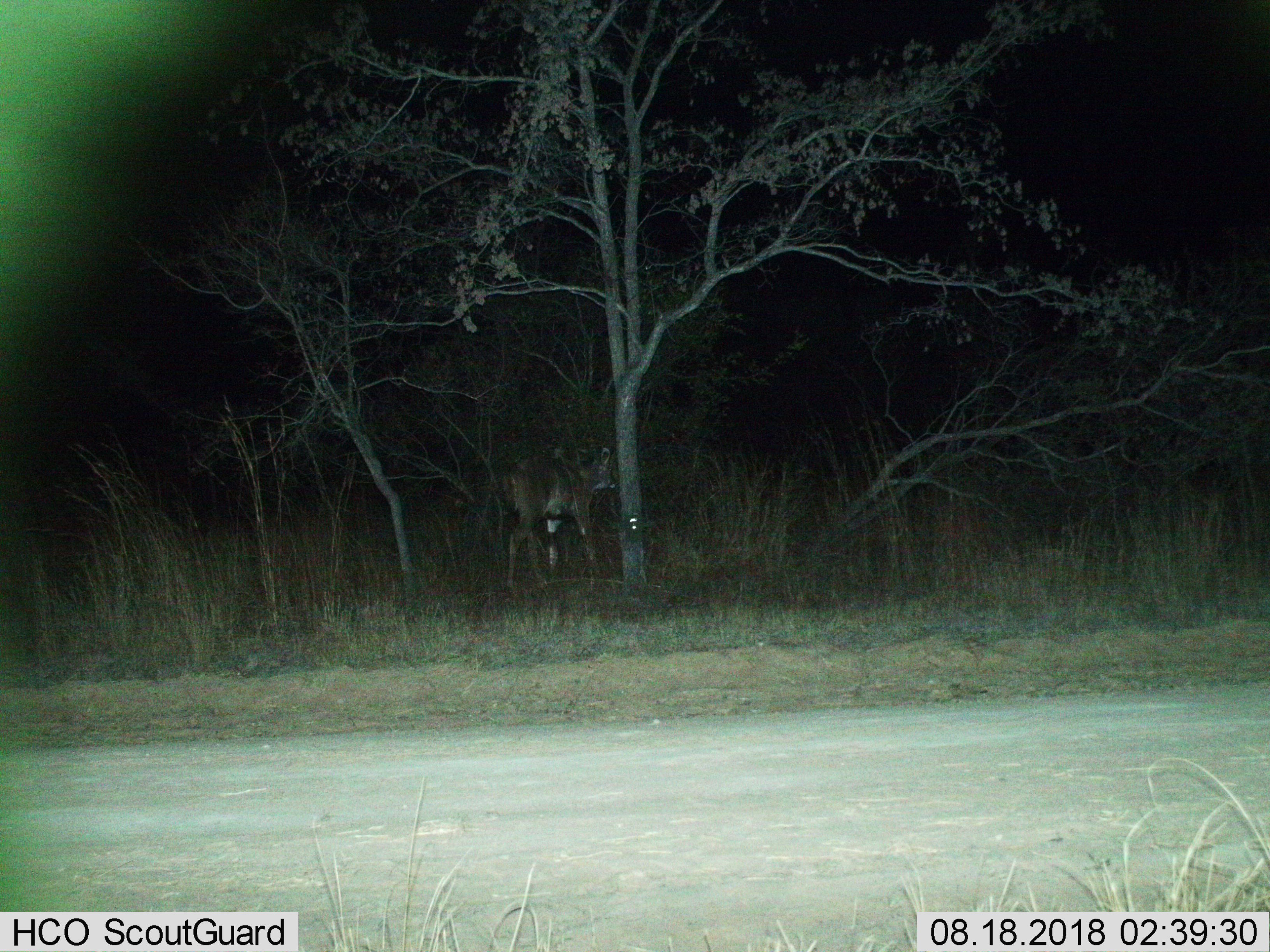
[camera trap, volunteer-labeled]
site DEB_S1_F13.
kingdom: Animalia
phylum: Chordata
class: Mammalia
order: Artiodactyla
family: Bovidae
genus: Tragelaphus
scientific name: Tragelaphus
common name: kudu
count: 1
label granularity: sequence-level